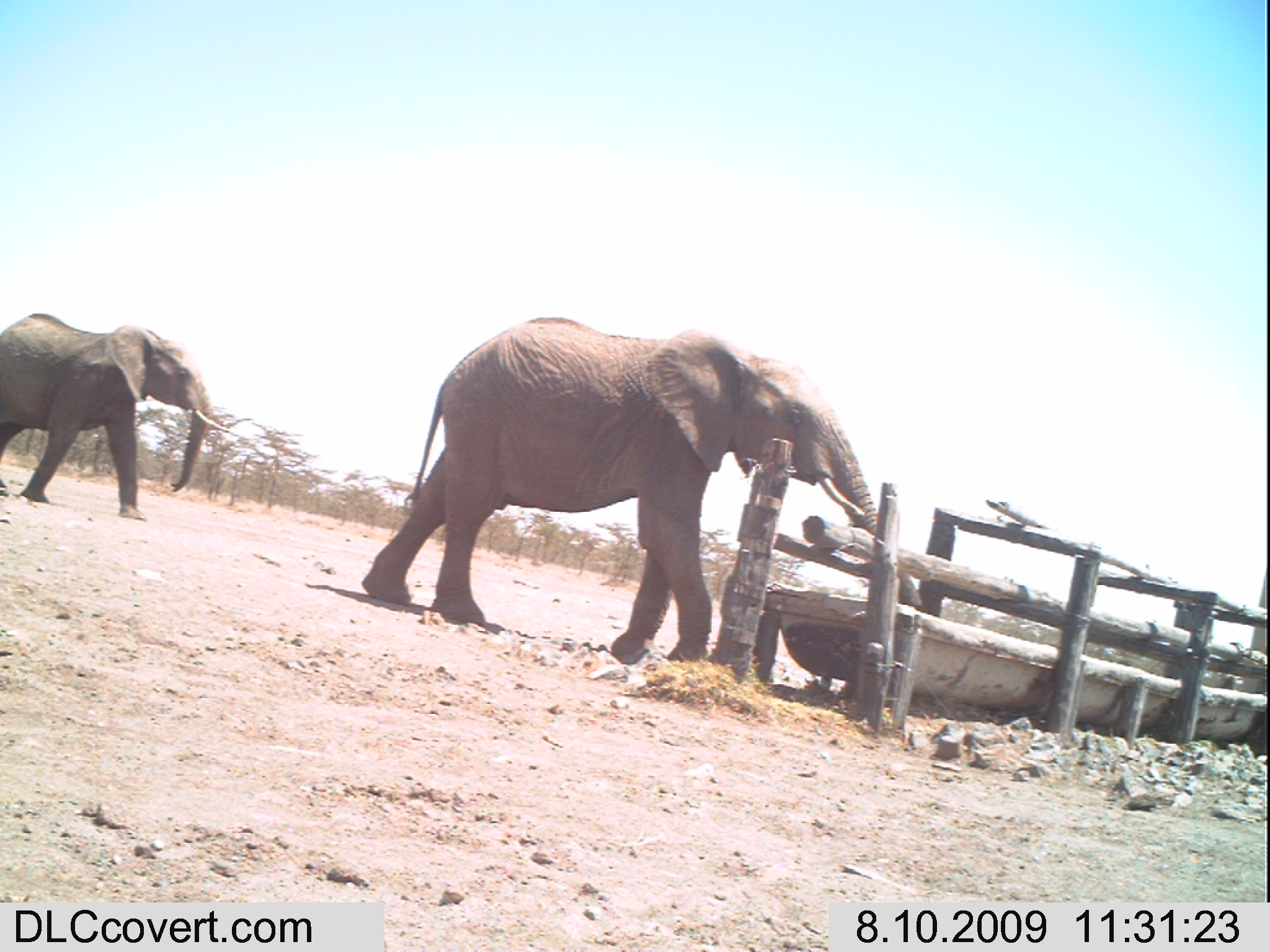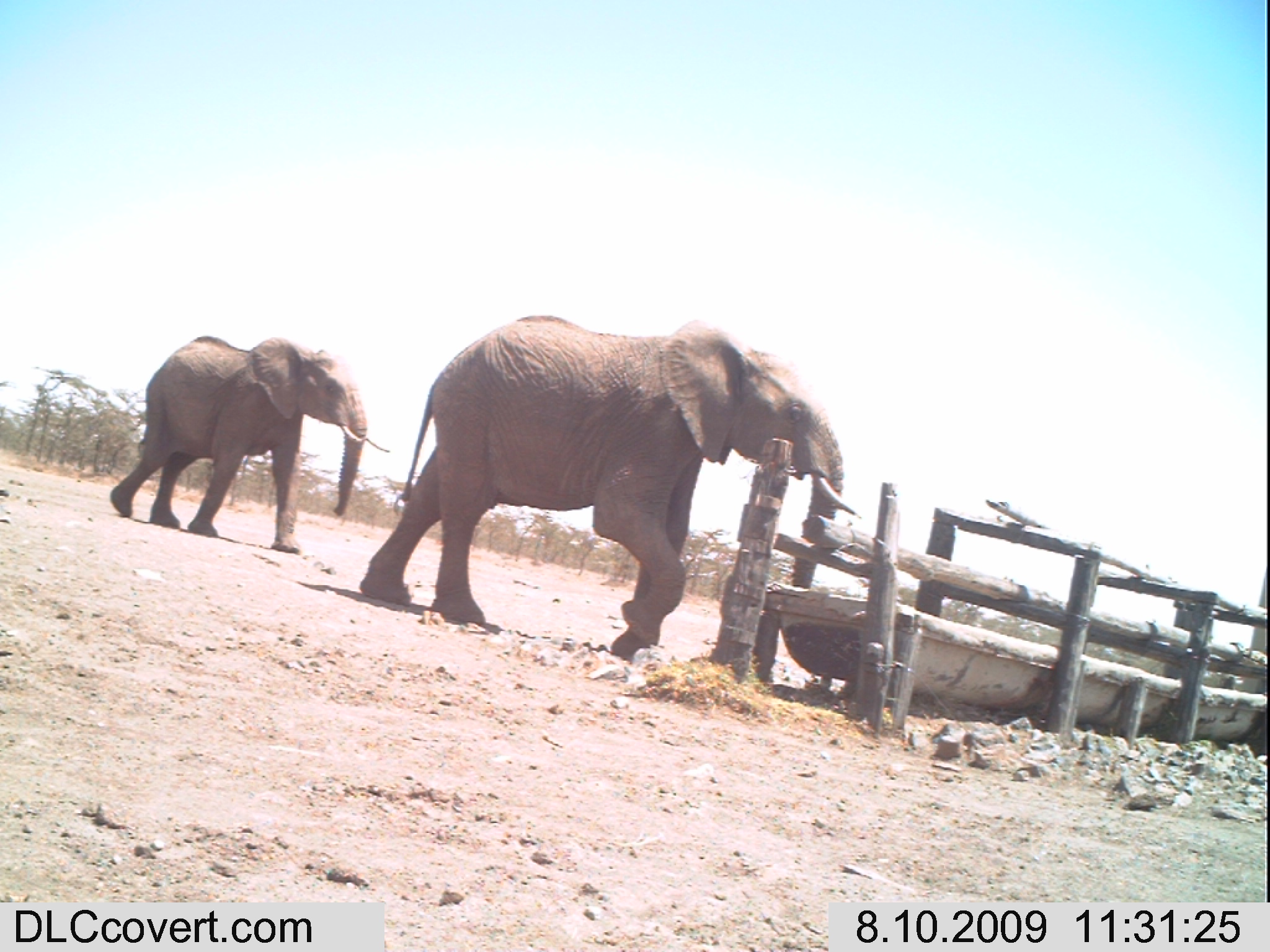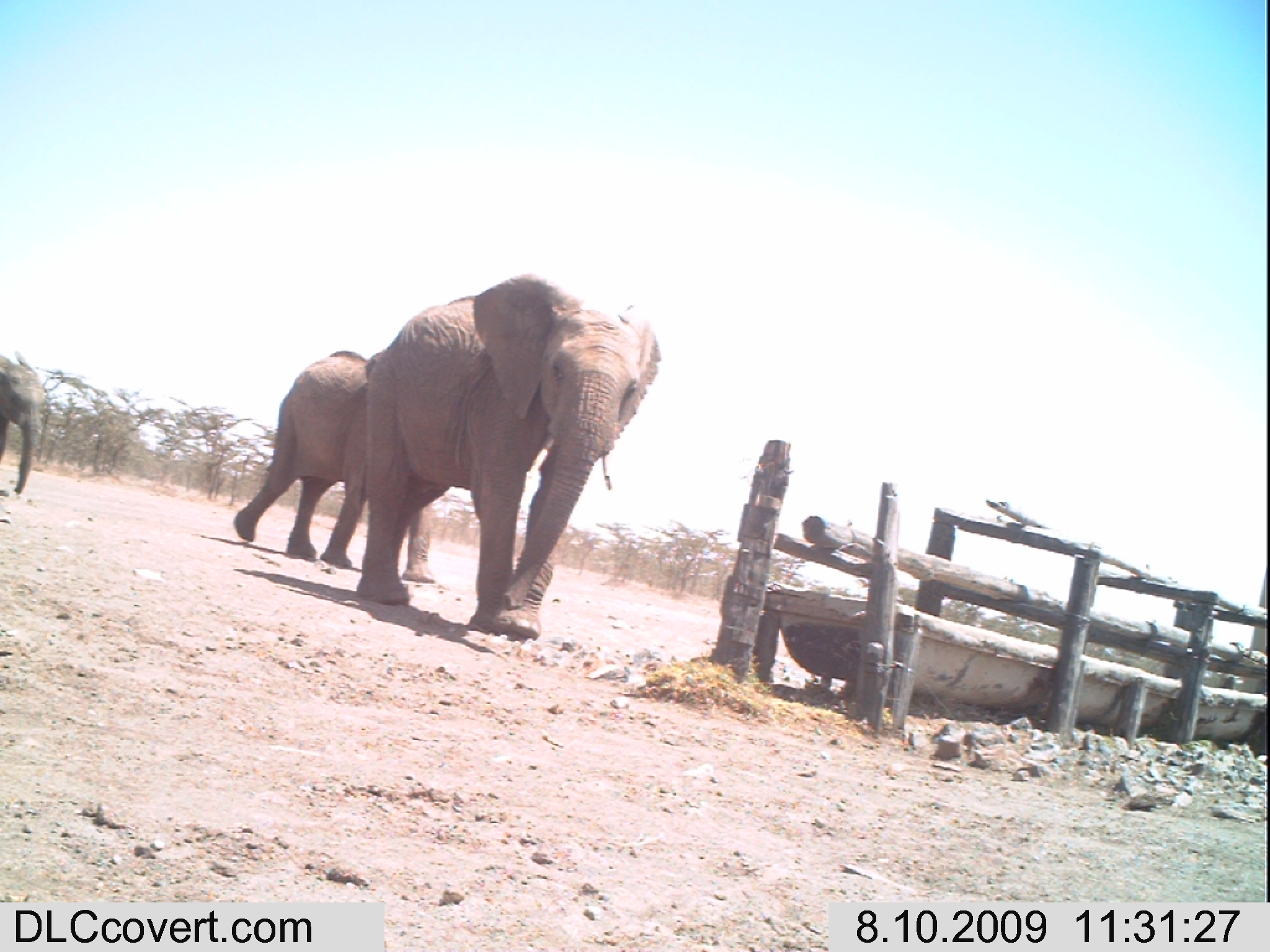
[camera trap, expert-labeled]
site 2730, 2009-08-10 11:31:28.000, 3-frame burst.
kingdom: Animalia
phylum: Chordata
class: Mammalia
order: Proboscidea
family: Elephantidae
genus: Loxodonta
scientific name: Loxodonta africana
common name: african bush elephant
Loxodonta africana (african bush elephant), count 2.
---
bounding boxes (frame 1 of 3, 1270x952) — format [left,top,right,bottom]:
loxodonta africana: [360,317,921,663]; [0,313,240,520]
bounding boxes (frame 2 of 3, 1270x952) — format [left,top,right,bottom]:
loxodonta africana: [358,314,858,658]; [109,335,390,553]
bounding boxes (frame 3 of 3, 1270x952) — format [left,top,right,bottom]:
loxodonta africana: [359,269,659,640]; [234,348,440,584]; [0,348,46,497]